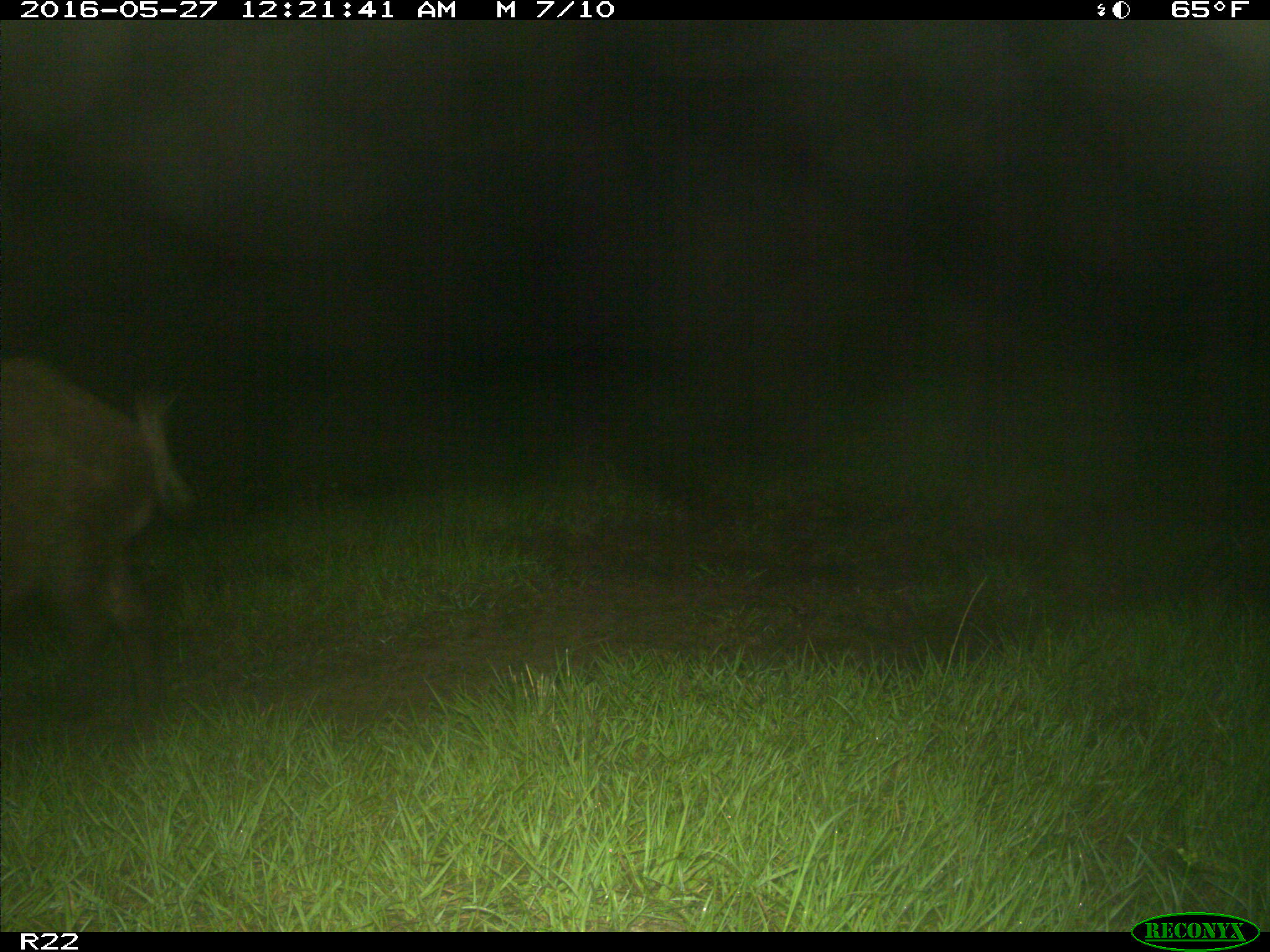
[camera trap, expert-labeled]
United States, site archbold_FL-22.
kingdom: Animalia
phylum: Chordata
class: Mammalia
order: Artiodactyla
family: Suidae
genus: Sus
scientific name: Sus scrofa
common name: wild boar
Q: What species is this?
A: Sus scrofa (wild boar).